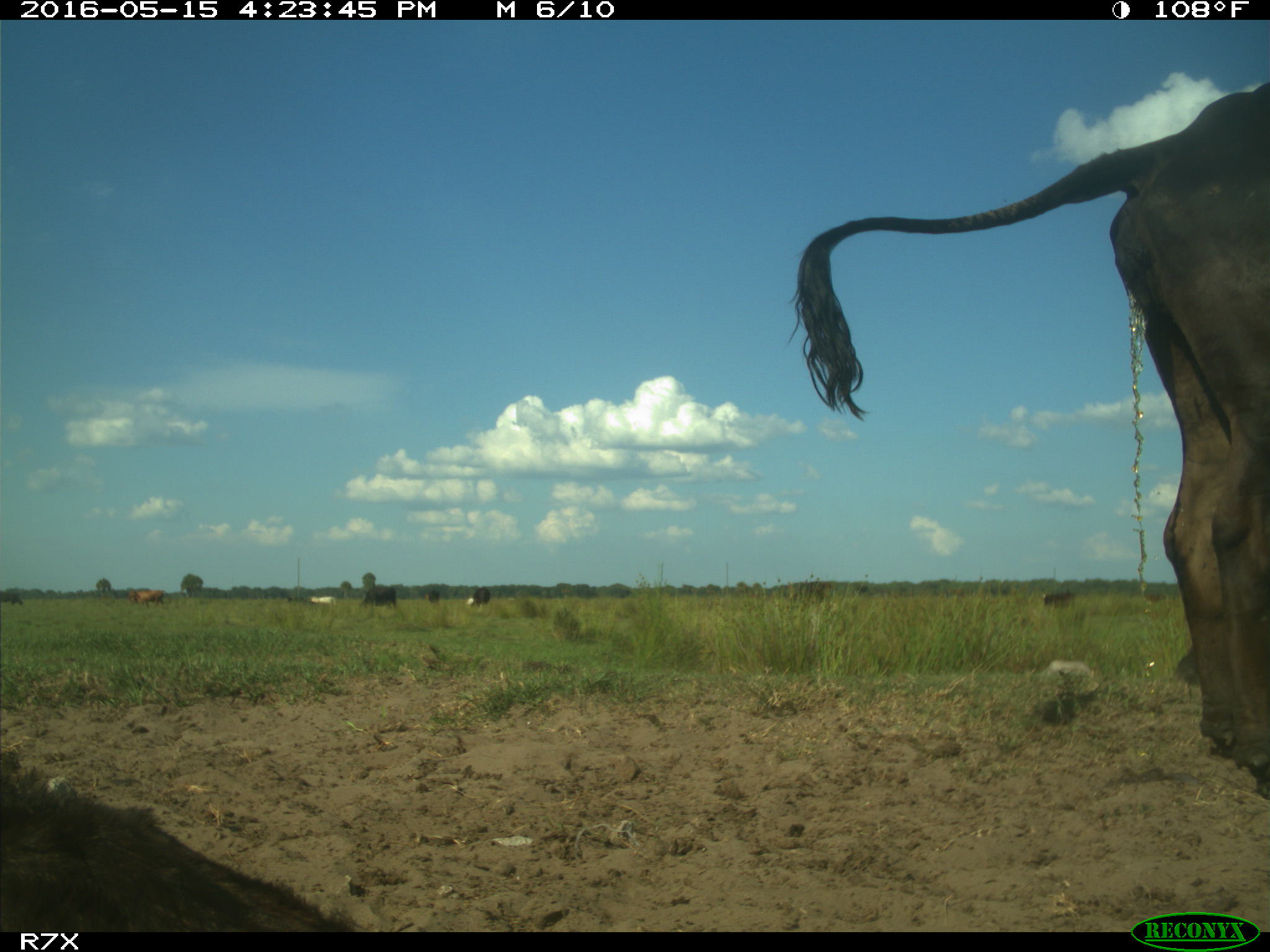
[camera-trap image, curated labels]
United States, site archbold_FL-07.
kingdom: Animalia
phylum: Chordata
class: Mammalia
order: Artiodactyla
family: Bovidae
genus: Bos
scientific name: Bos taurus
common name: domestic cow